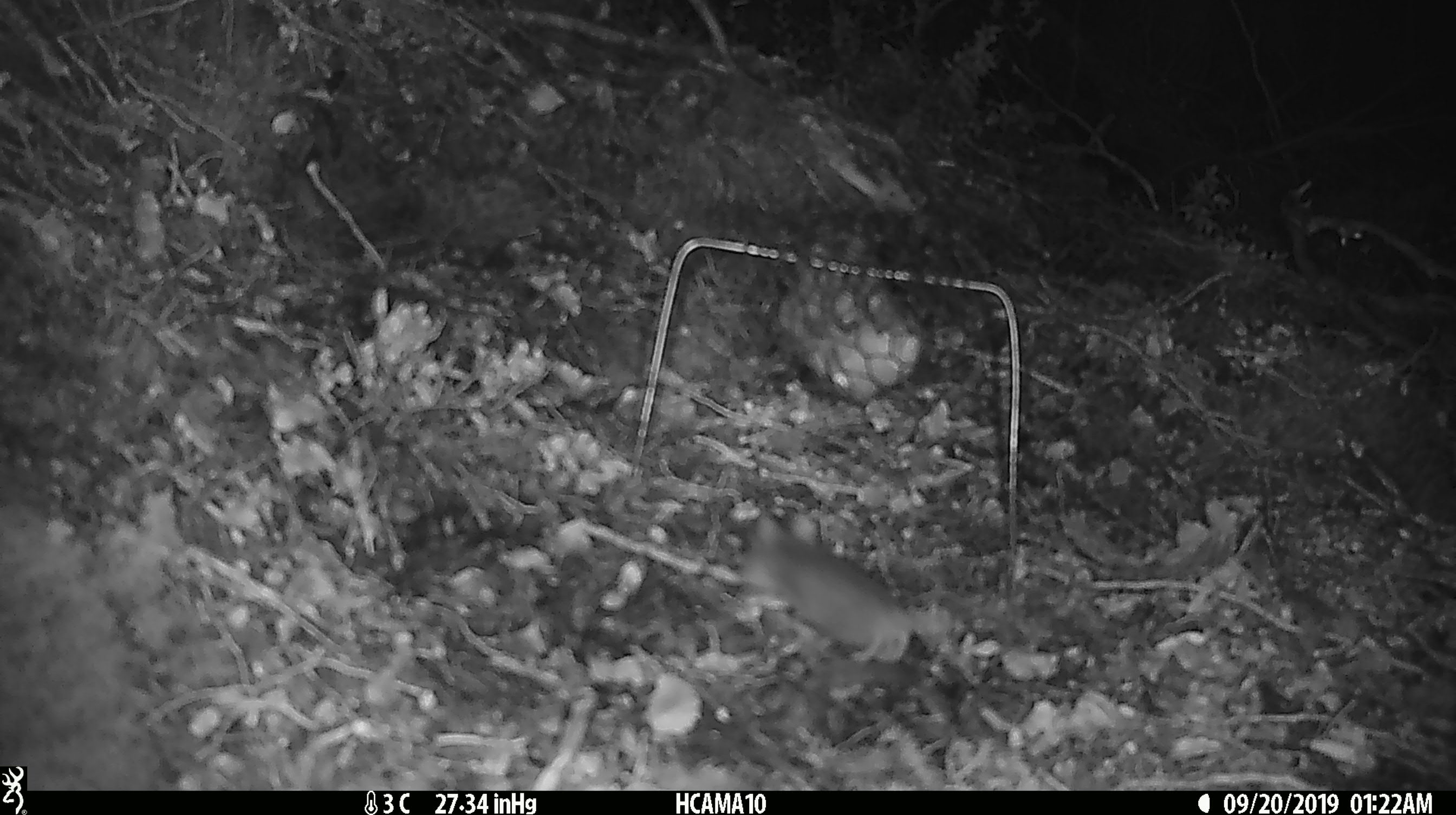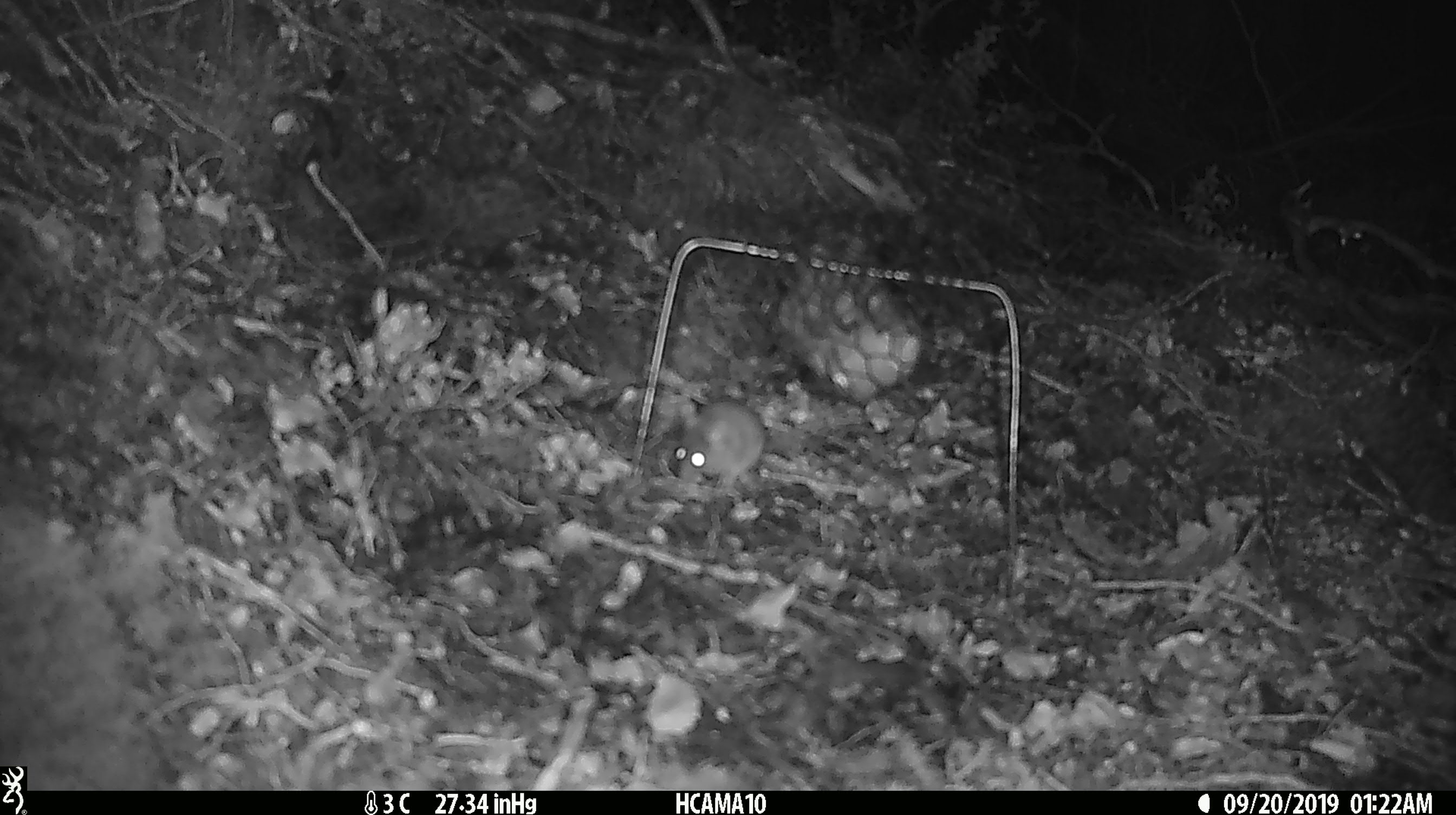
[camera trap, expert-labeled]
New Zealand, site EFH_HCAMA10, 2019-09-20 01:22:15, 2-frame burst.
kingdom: Animalia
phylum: Chordata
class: Mammalia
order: Rodentia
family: Muridae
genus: Mus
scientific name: Mus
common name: mouse